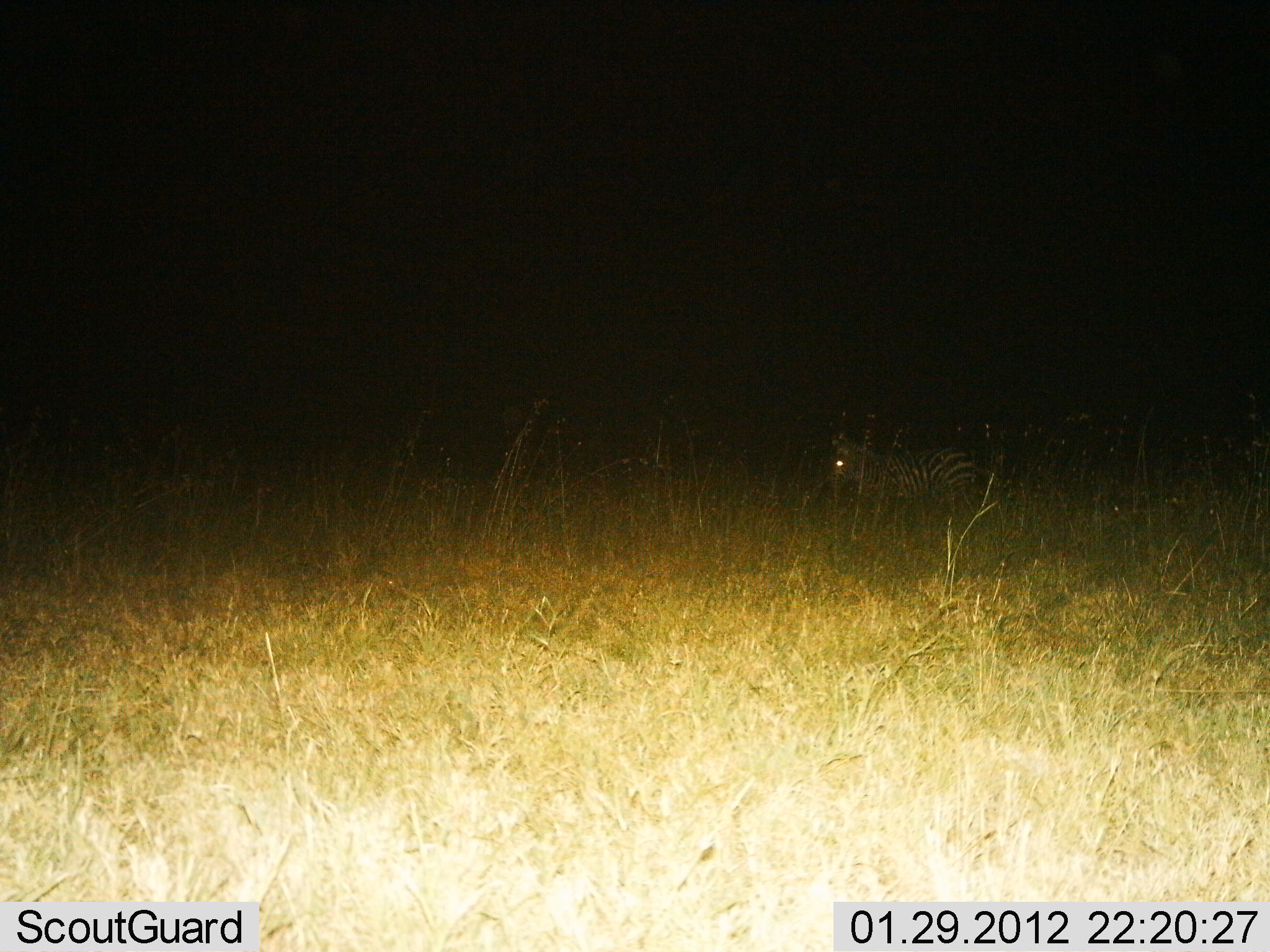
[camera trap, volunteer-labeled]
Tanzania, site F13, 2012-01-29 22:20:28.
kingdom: Animalia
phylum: Chordata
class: Mammalia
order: Perissodactyla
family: Equidae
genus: Equus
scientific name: Equus quagga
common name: plains zebra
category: zebra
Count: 1.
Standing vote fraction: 50%.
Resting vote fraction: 17%.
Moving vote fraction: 33%.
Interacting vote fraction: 0%.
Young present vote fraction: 0%.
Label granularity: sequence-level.